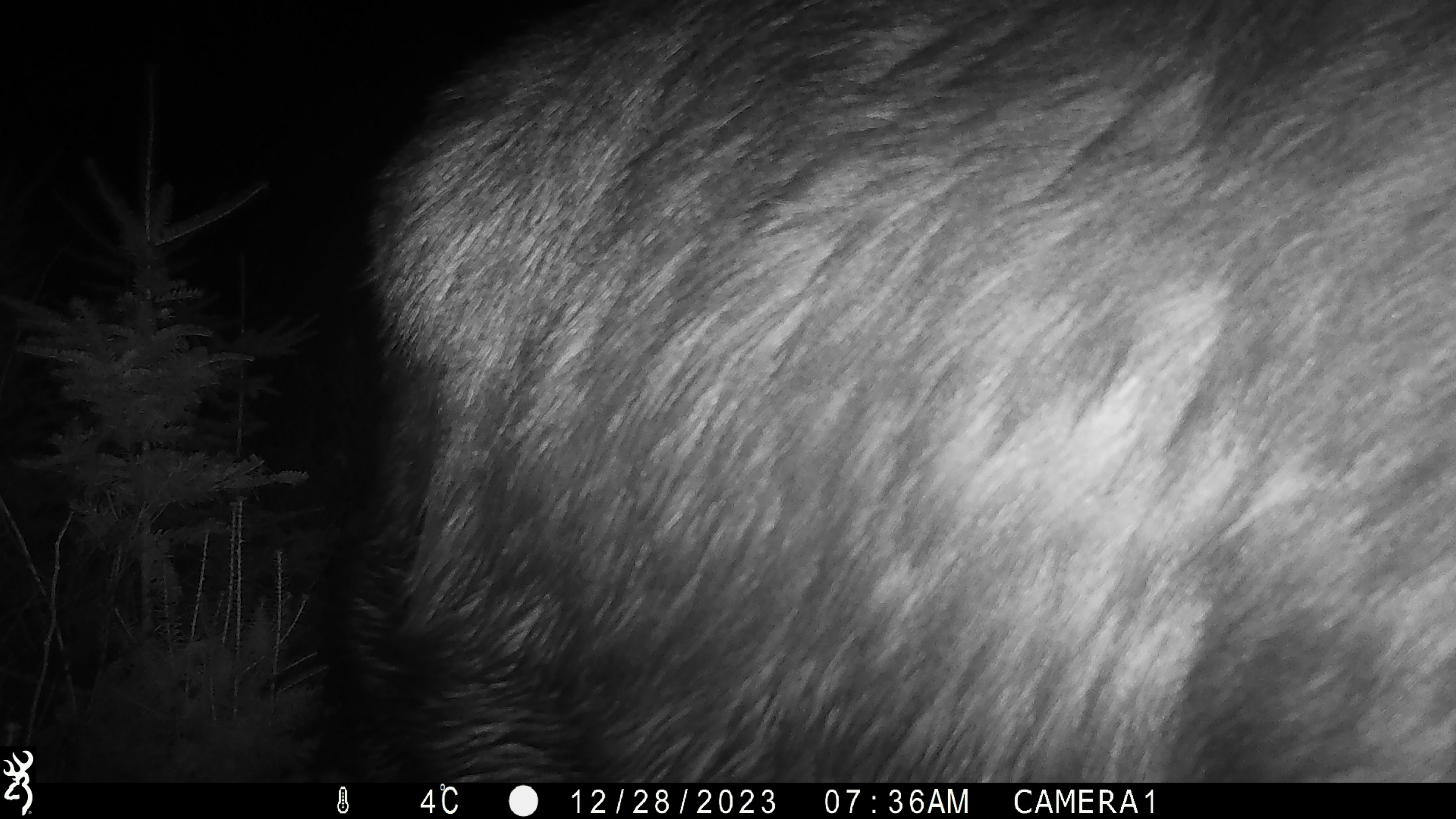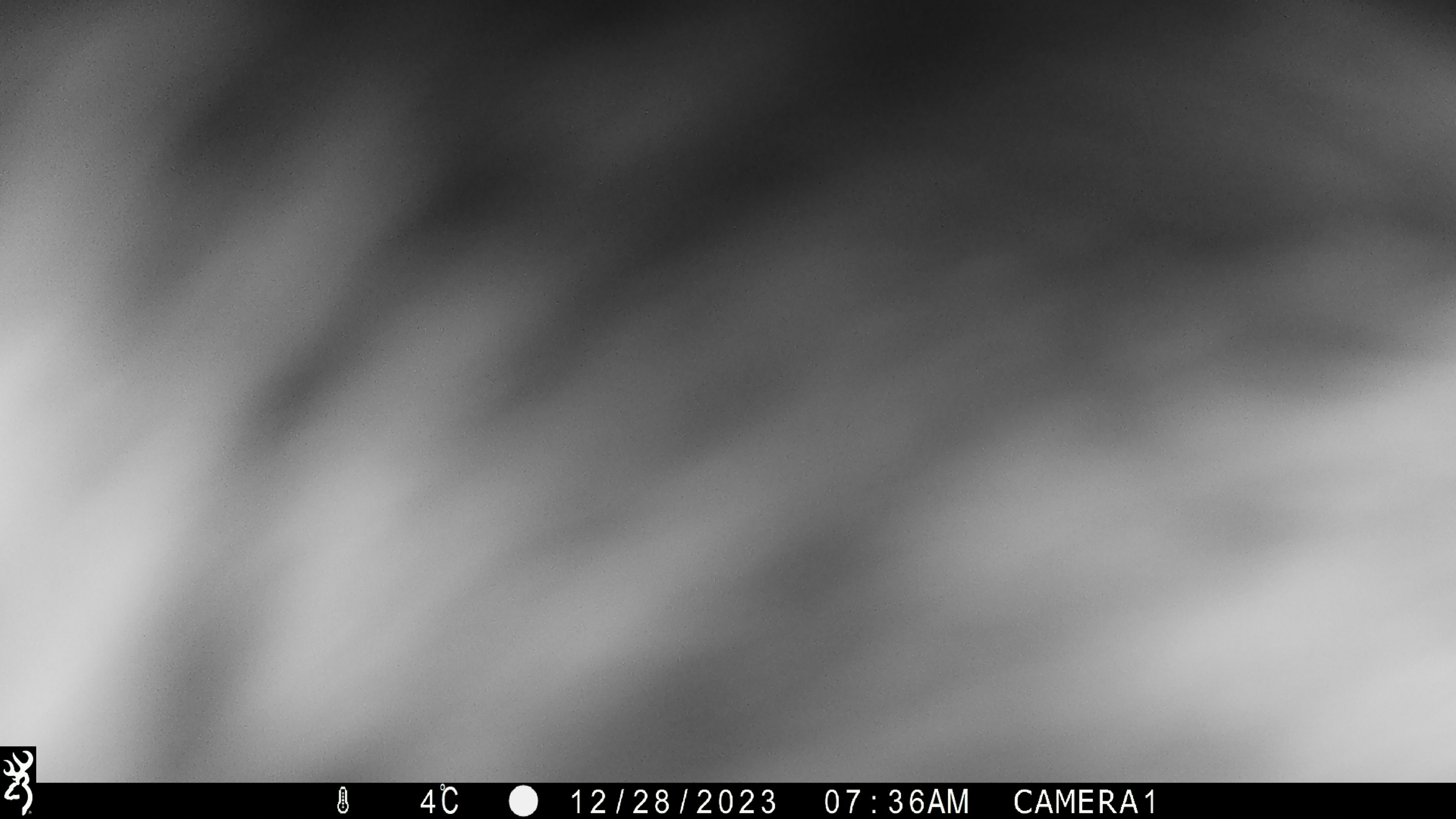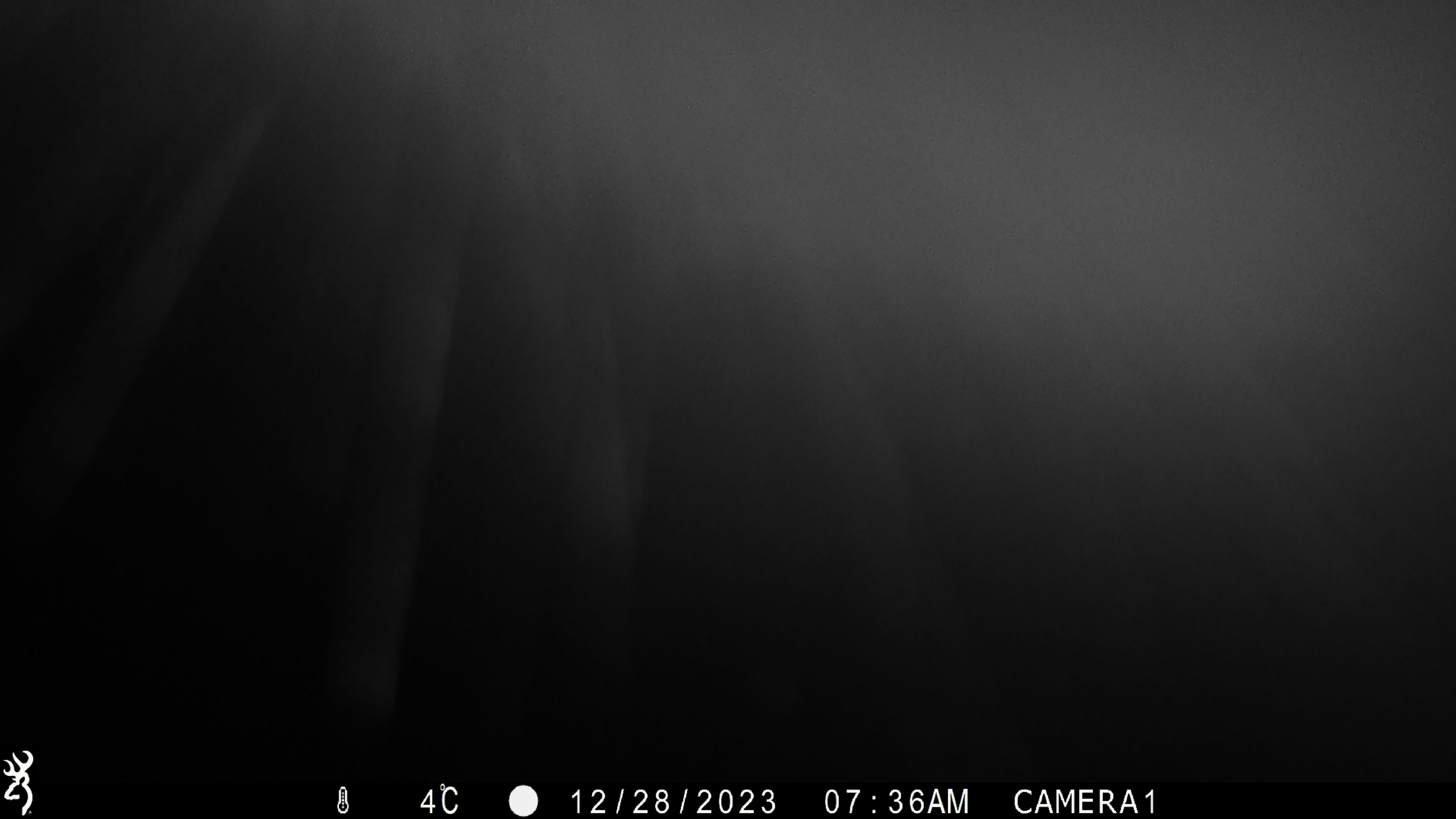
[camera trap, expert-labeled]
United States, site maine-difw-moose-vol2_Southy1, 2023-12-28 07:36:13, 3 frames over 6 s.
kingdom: Animalia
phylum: Chordata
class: Mammalia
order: Artiodactyla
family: Cervidae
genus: Alces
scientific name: Alces alces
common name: moose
Moose (Alces alces).